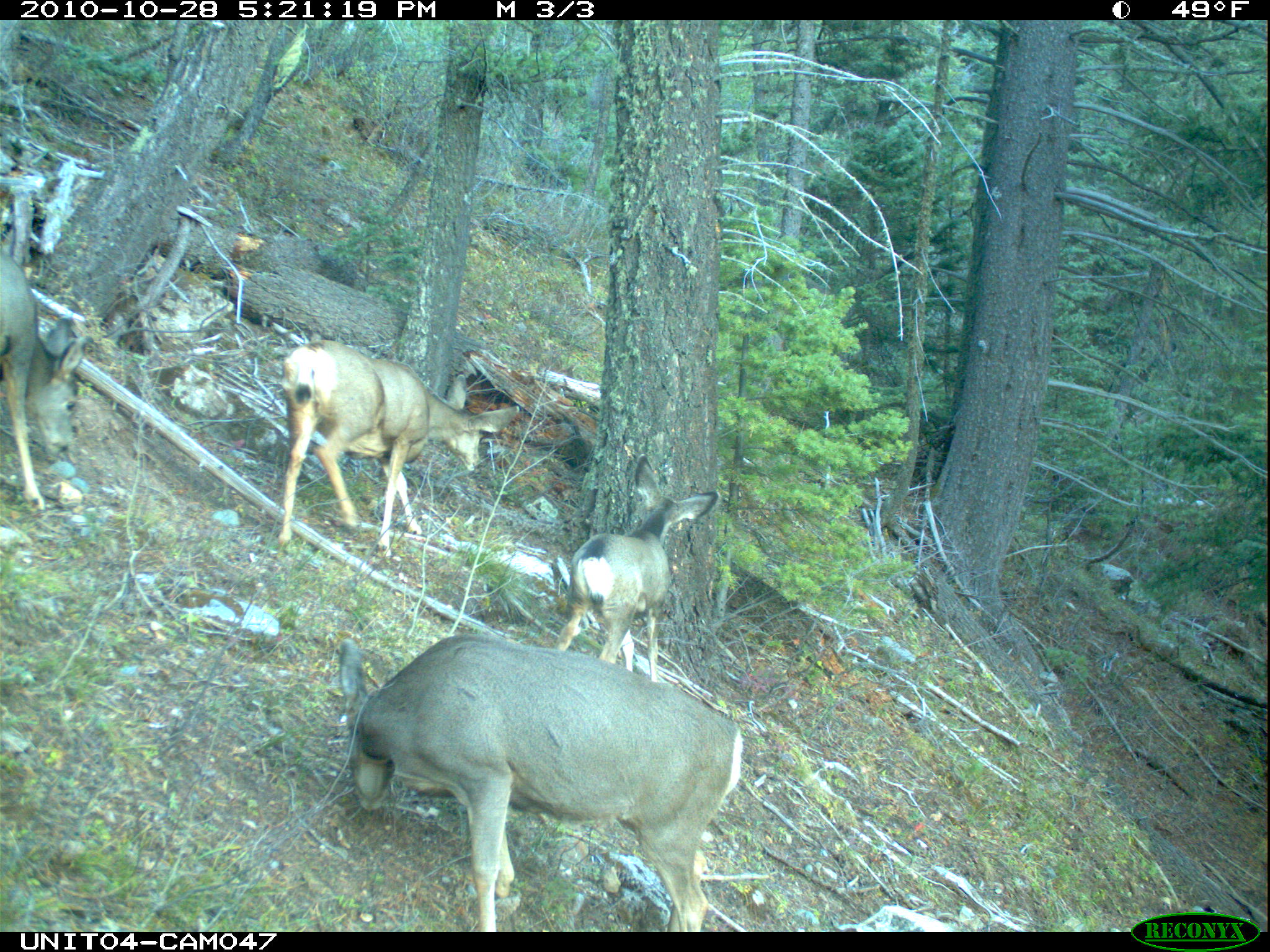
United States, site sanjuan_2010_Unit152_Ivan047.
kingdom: Animalia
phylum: Chordata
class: Mammalia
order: Artiodactyla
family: Cervidae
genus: Odocoileus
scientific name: Odocoileus hemionus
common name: mule deer